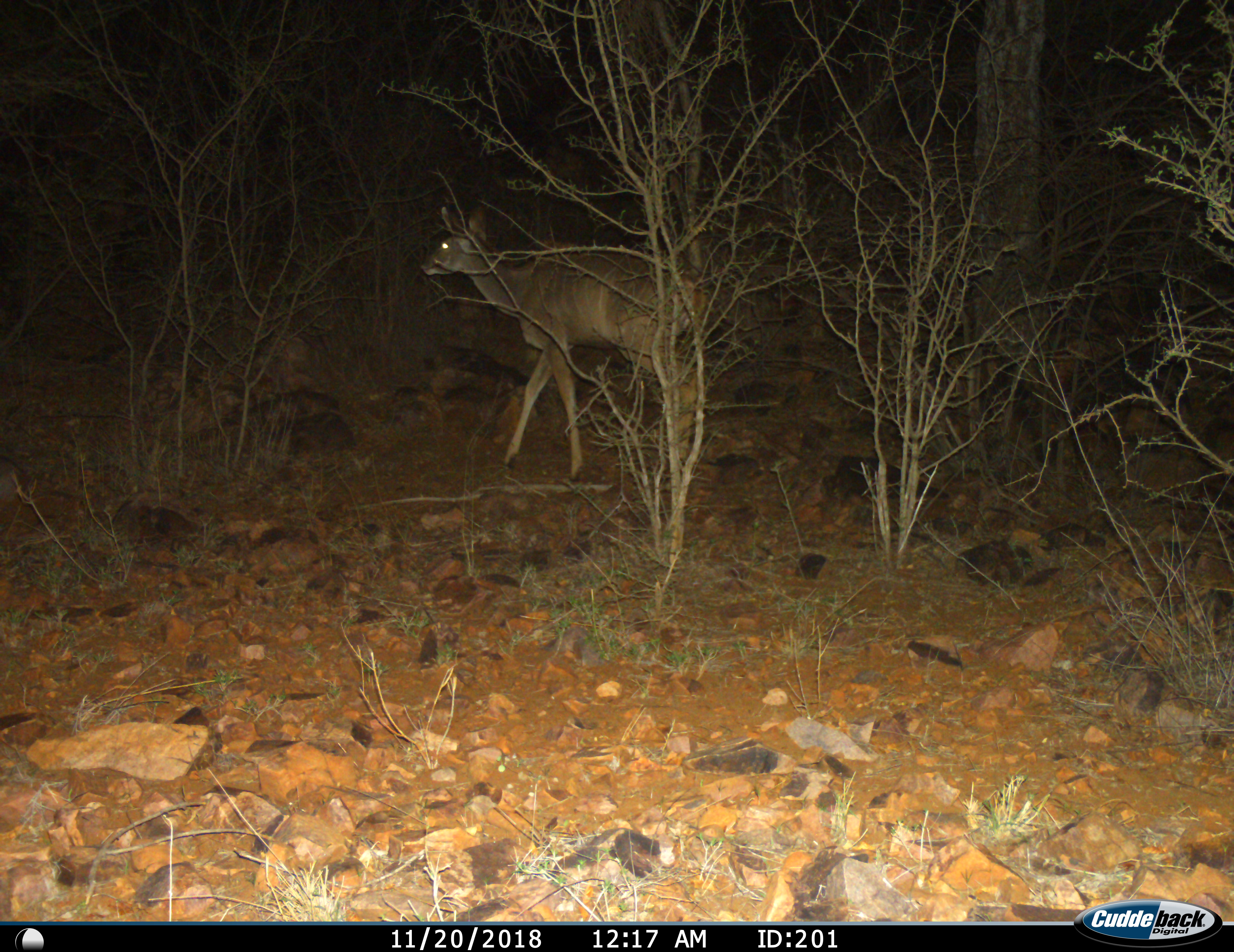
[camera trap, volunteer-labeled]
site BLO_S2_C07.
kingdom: Animalia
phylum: Chordata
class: Mammalia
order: Artiodactyla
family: Bovidae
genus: Tragelaphus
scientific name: Tragelaphus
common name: kudu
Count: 1.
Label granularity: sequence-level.